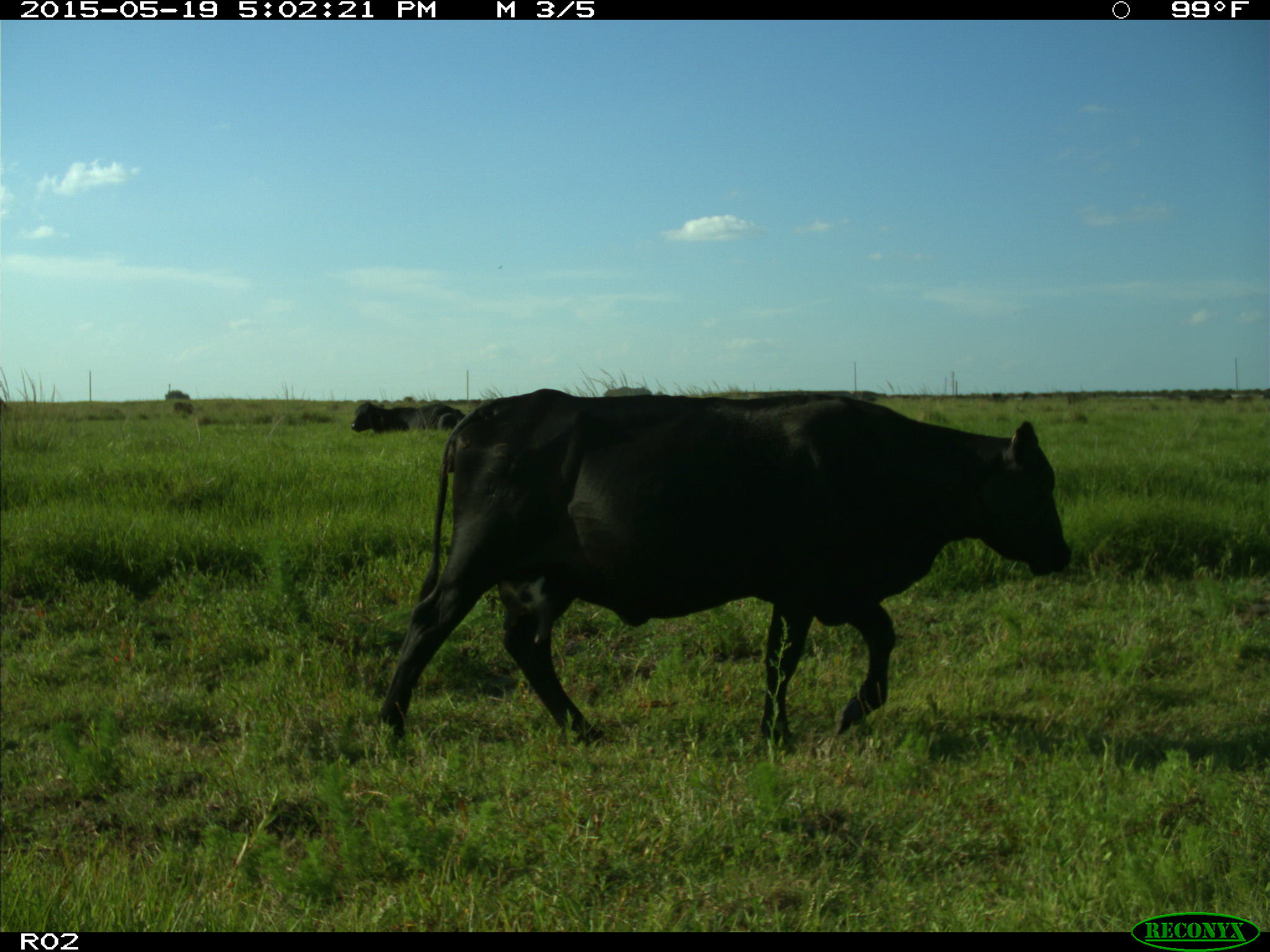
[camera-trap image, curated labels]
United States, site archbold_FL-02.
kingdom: Animalia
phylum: Chordata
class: Mammalia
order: Artiodactyla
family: Bovidae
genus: Bos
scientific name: Bos taurus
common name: domestic cow